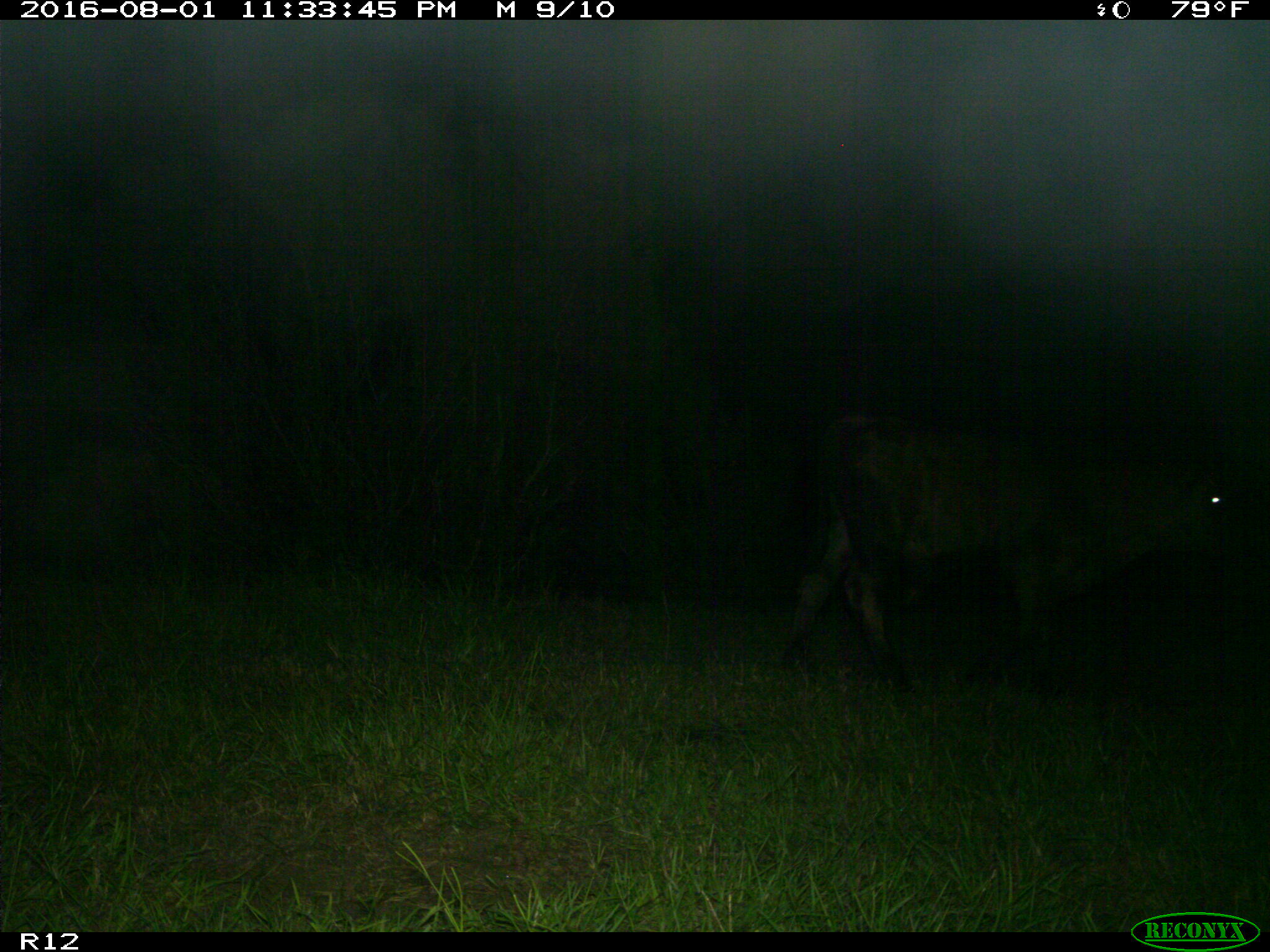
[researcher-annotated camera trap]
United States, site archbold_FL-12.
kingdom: Animalia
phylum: Chordata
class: Mammalia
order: Artiodactyla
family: Bovidae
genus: Bos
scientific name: Bos taurus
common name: domestic cow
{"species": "Bos taurus (domestic cow)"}